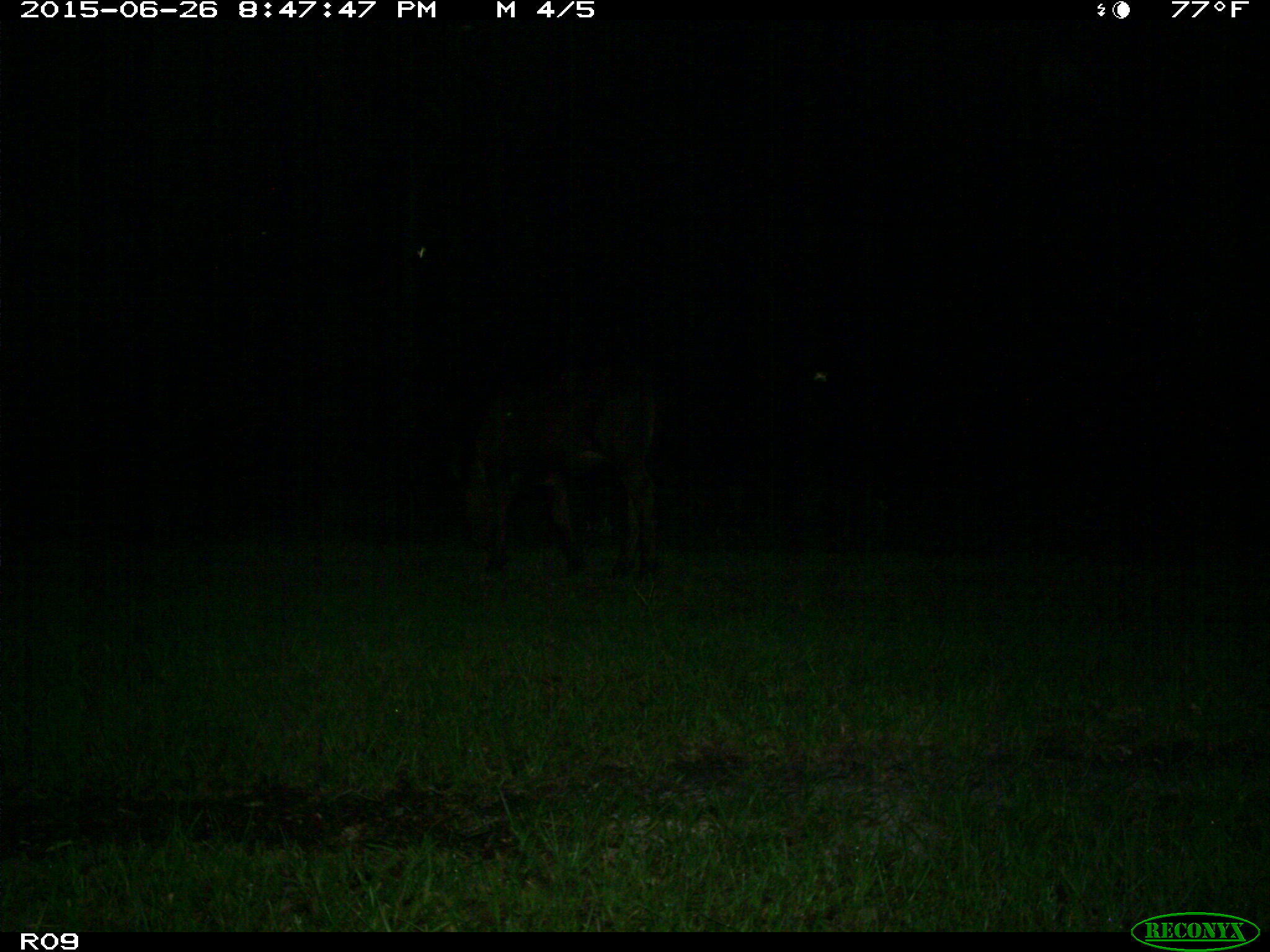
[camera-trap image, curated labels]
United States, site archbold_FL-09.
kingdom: Animalia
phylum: Chordata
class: Mammalia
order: Artiodactyla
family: Bovidae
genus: Bos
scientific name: Bos taurus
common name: domestic cow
Bos taurus (domestic cow).